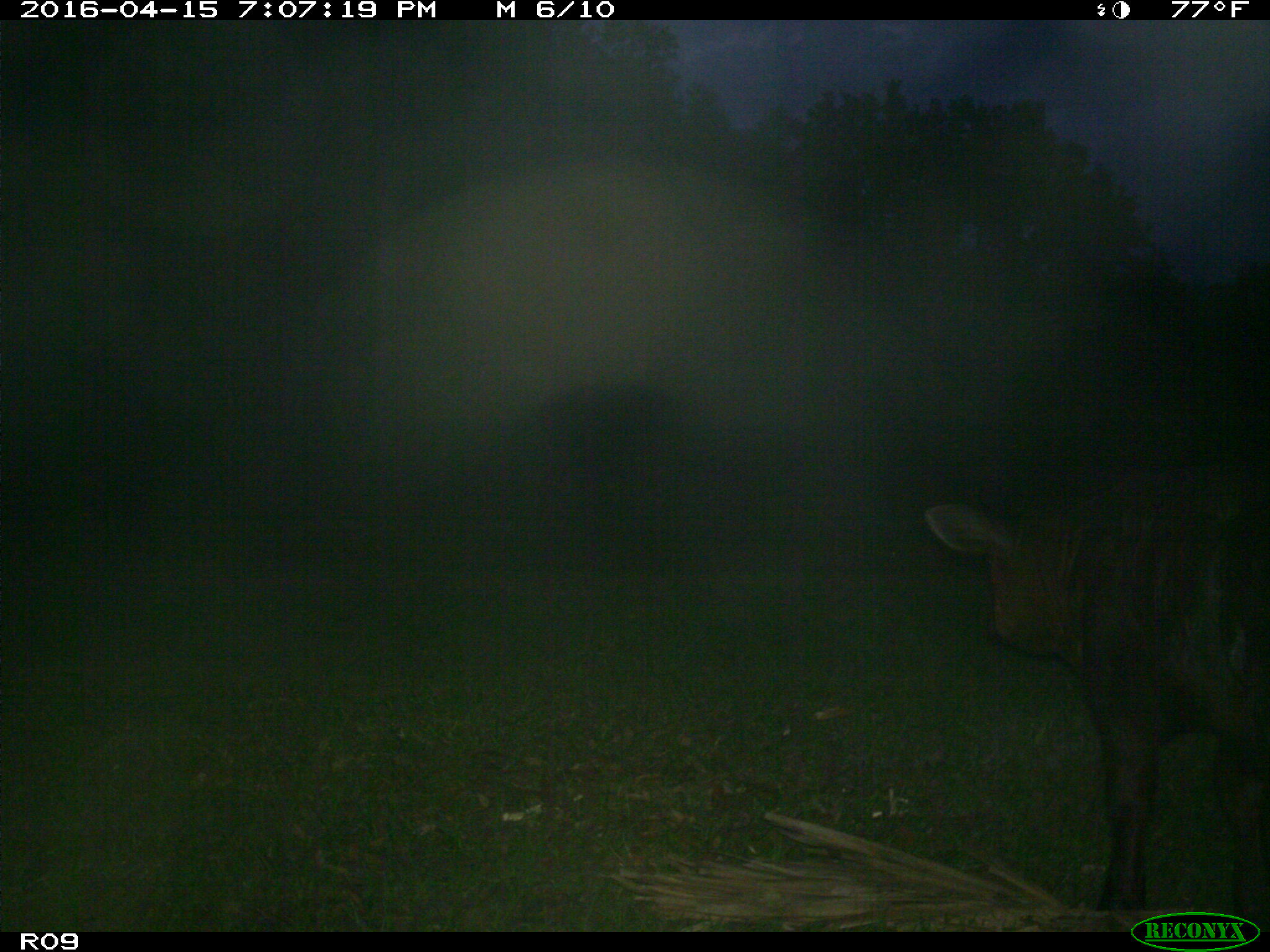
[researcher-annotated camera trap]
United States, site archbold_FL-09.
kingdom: Animalia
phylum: Chordata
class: Mammalia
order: Artiodactyla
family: Bovidae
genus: Bos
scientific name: Bos taurus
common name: domestic cow